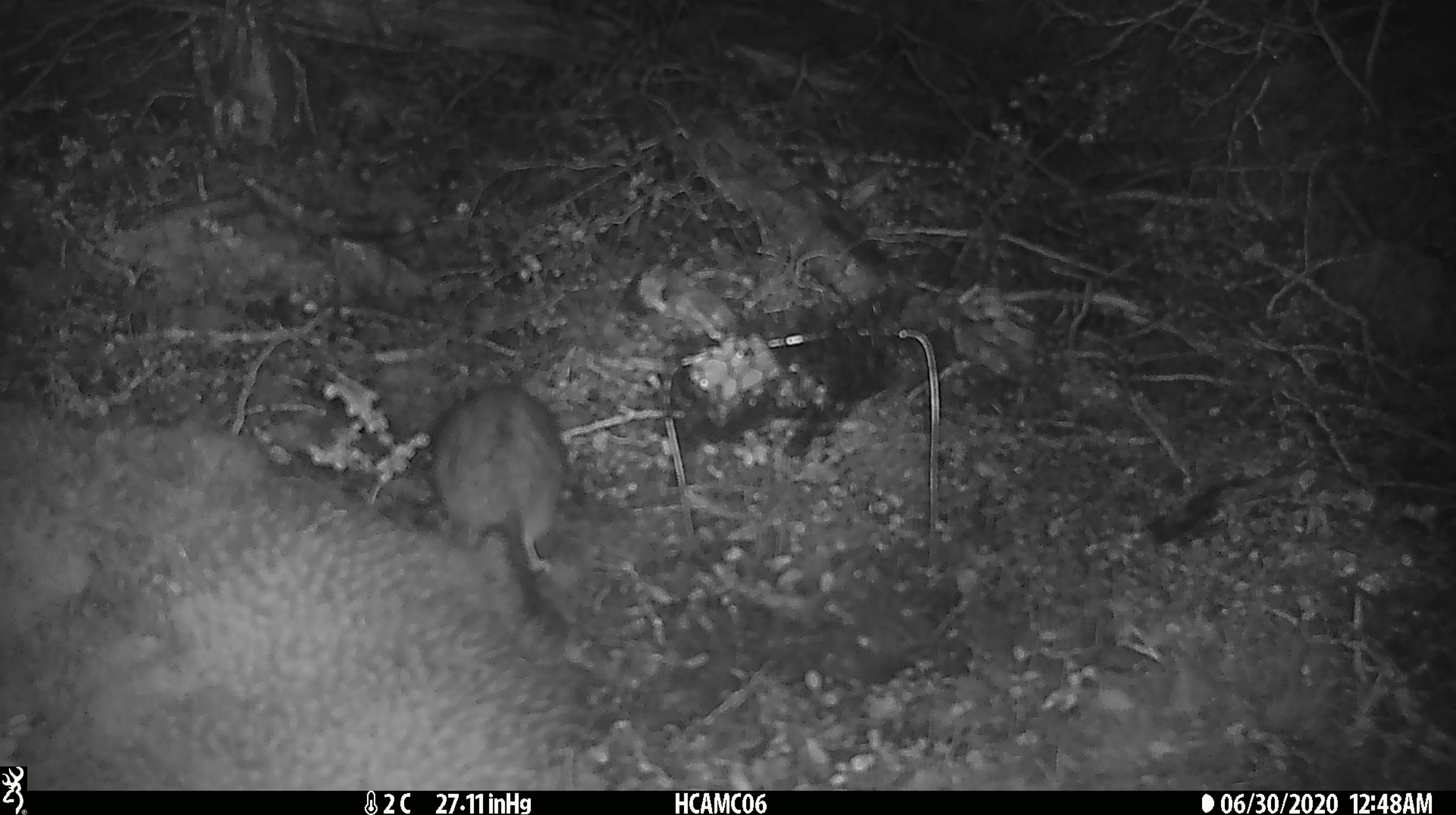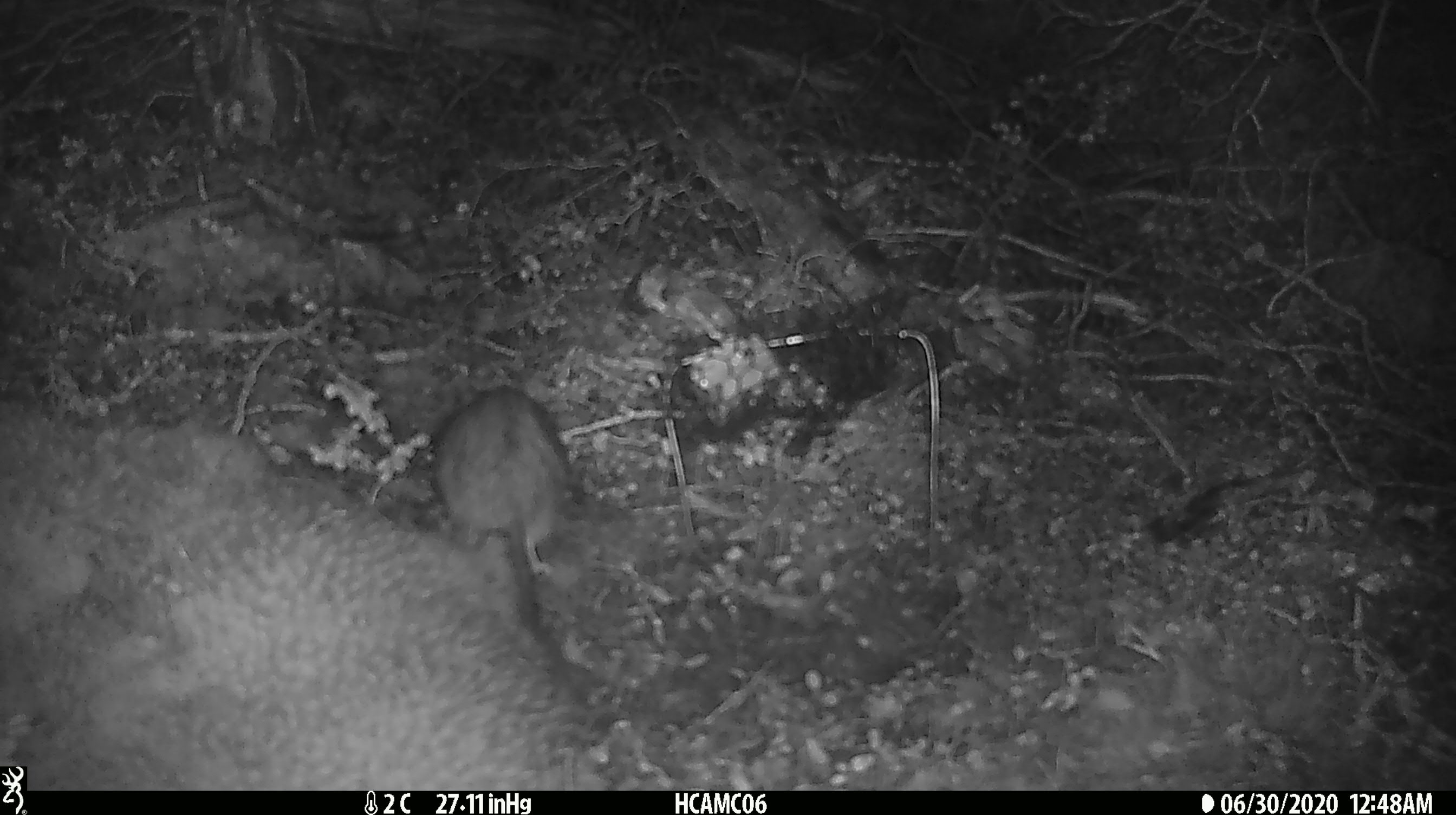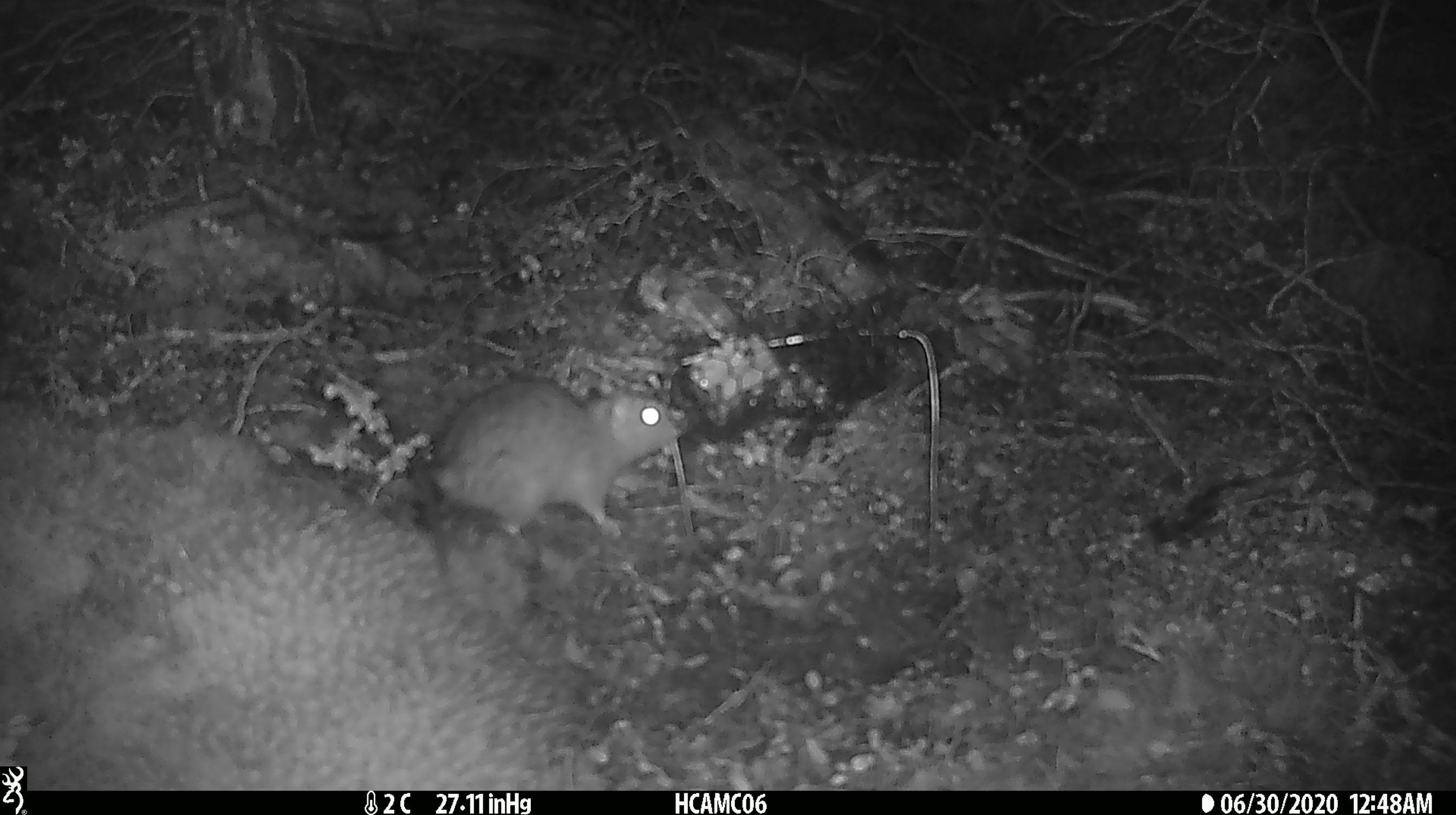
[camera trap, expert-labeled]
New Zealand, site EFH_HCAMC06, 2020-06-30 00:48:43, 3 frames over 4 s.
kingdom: Animalia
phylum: Chordata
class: Mammalia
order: Rodentia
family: Muridae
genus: Rattus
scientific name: Rattus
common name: rat